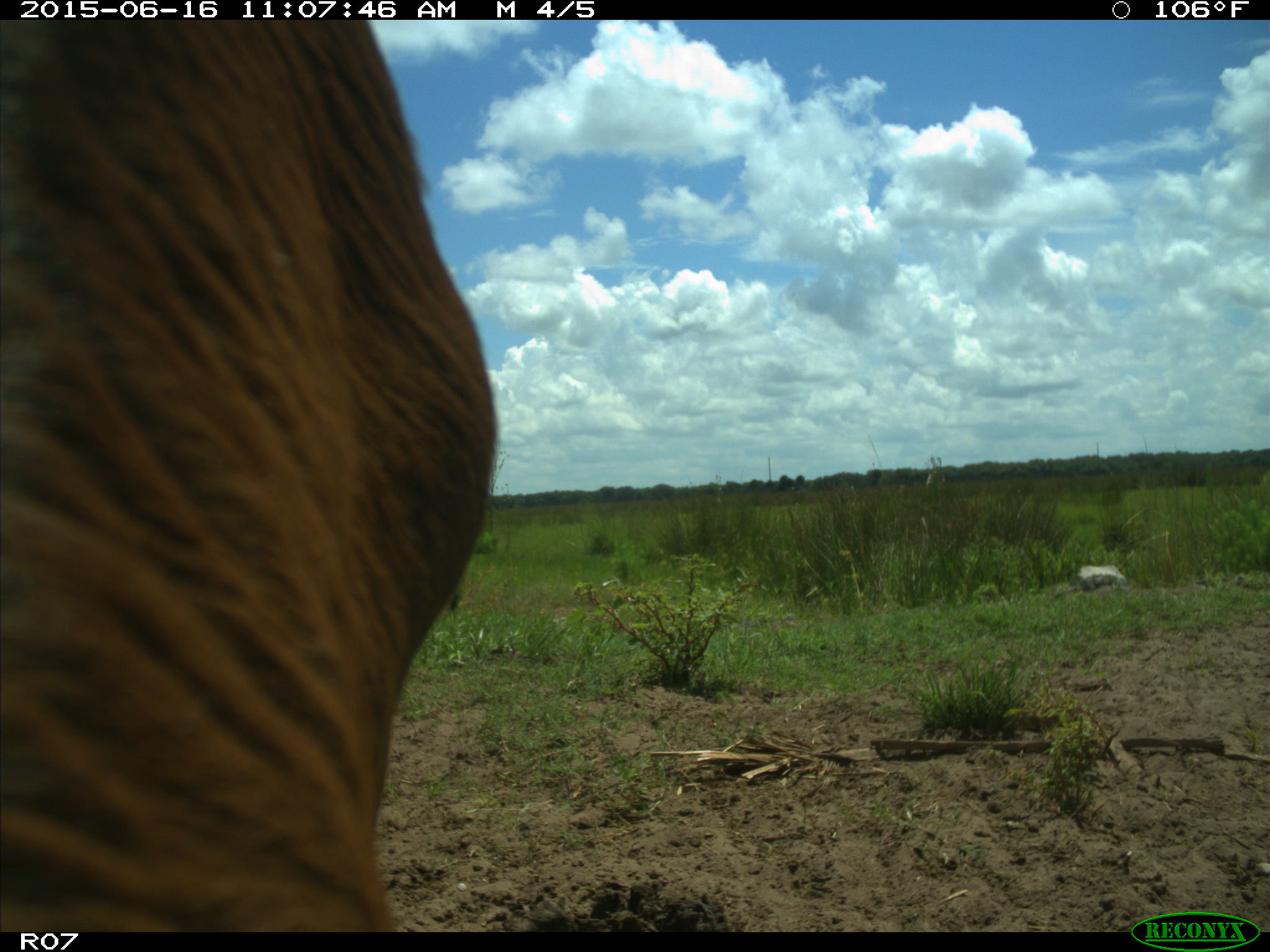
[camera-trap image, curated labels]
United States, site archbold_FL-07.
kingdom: Animalia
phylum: Chordata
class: Mammalia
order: Artiodactyla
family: Bovidae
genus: Bos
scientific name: Bos taurus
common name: domestic cow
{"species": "Bos taurus (domestic cow)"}